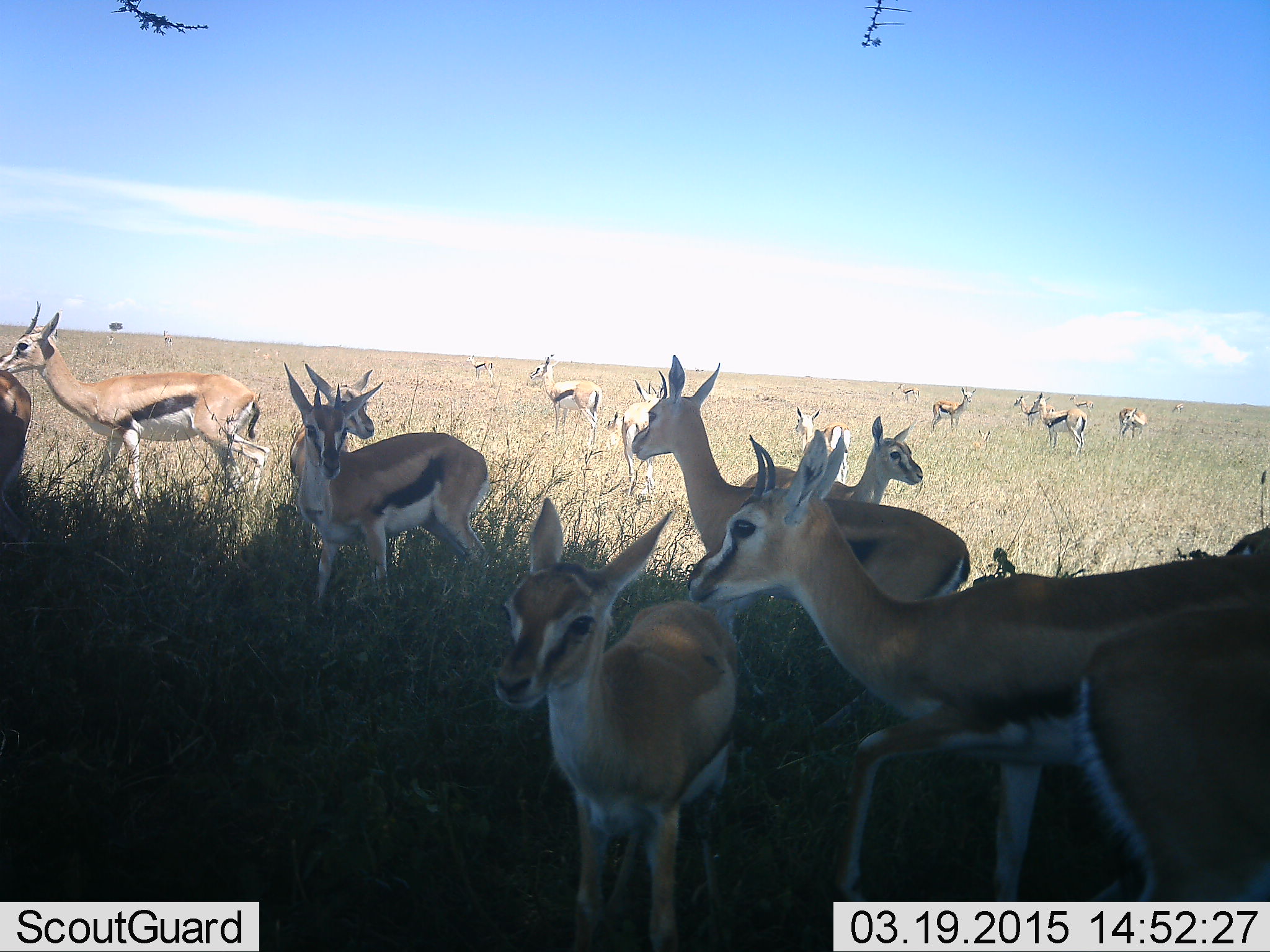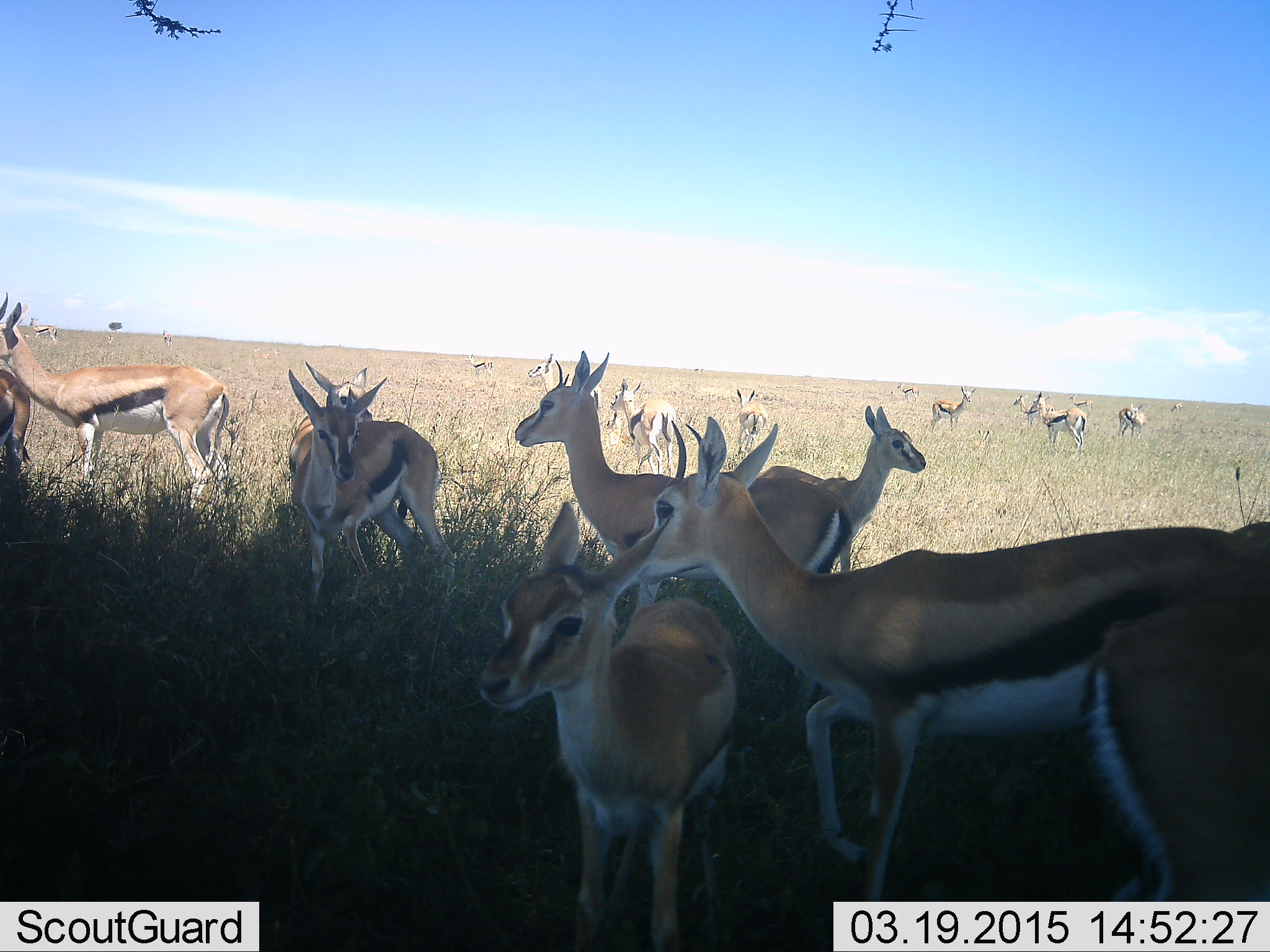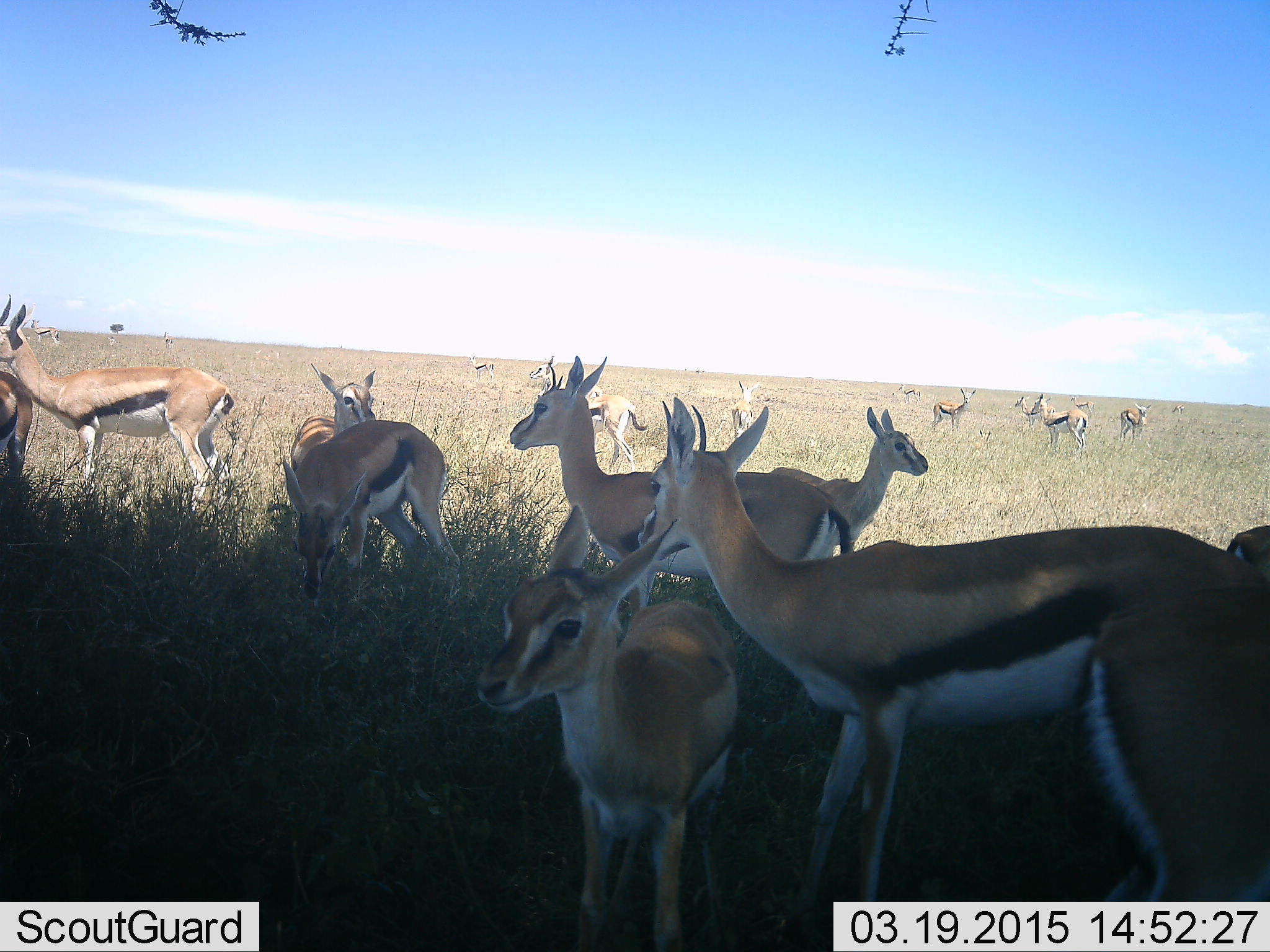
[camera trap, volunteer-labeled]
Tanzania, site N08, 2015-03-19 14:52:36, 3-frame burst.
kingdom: Animalia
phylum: Chordata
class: Mammalia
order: Artiodactyla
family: Bovidae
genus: Eudorcas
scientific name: Eudorcas thomsonii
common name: thomson's gazelle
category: gazellethomsons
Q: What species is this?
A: Gazellethomsons (thomson's gazelle) (Eudorcas thomsonii).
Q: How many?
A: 11-50.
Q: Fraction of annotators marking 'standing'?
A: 90%.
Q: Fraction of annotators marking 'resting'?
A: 0%.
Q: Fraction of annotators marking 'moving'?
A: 30%.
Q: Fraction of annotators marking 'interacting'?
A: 0%.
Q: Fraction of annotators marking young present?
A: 30%.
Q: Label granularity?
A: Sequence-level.